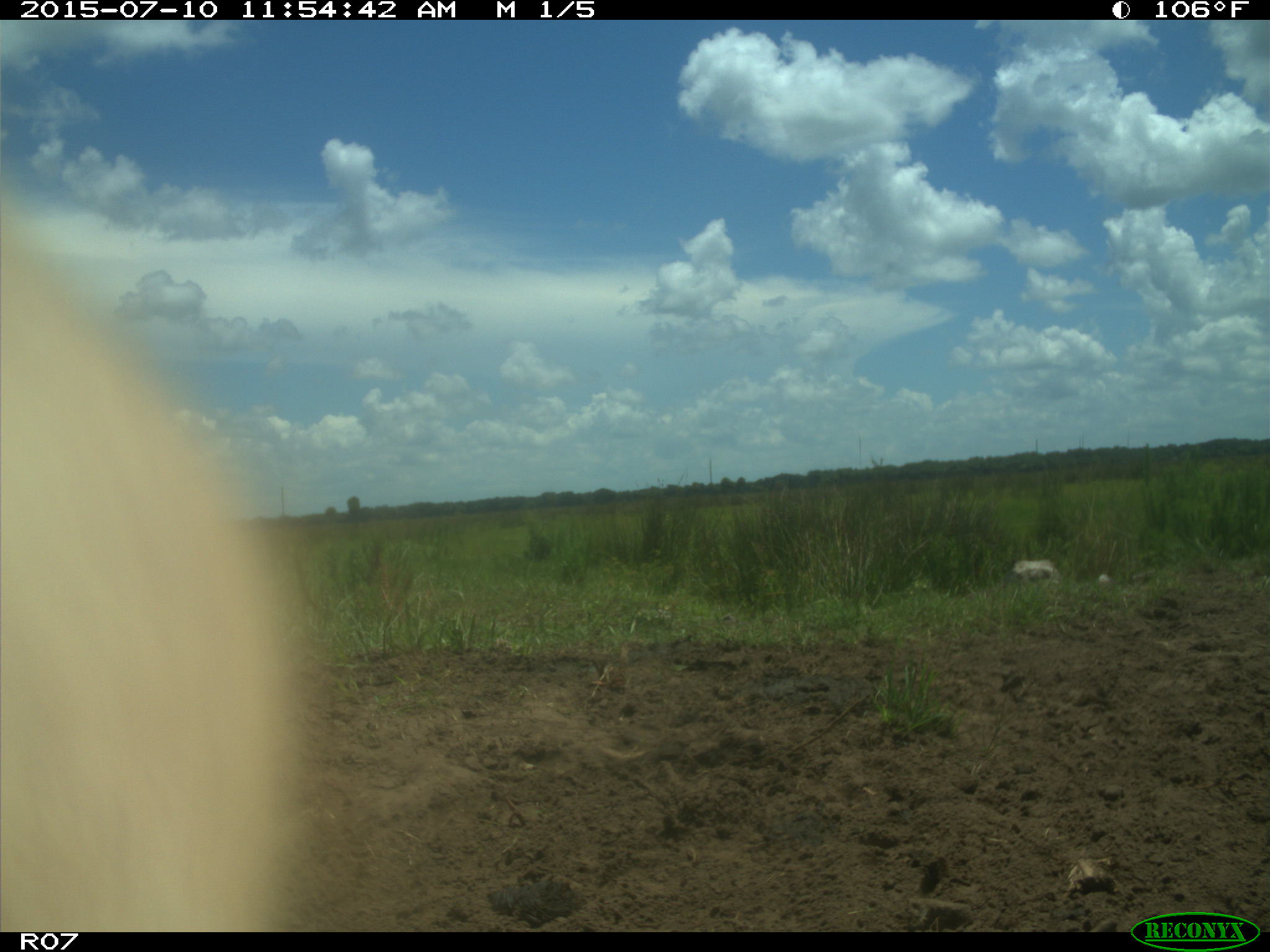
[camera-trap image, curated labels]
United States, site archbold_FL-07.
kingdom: Animalia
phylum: Chordata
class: Mammalia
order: Artiodactyla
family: Bovidae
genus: Bos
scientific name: Bos taurus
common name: domestic cow